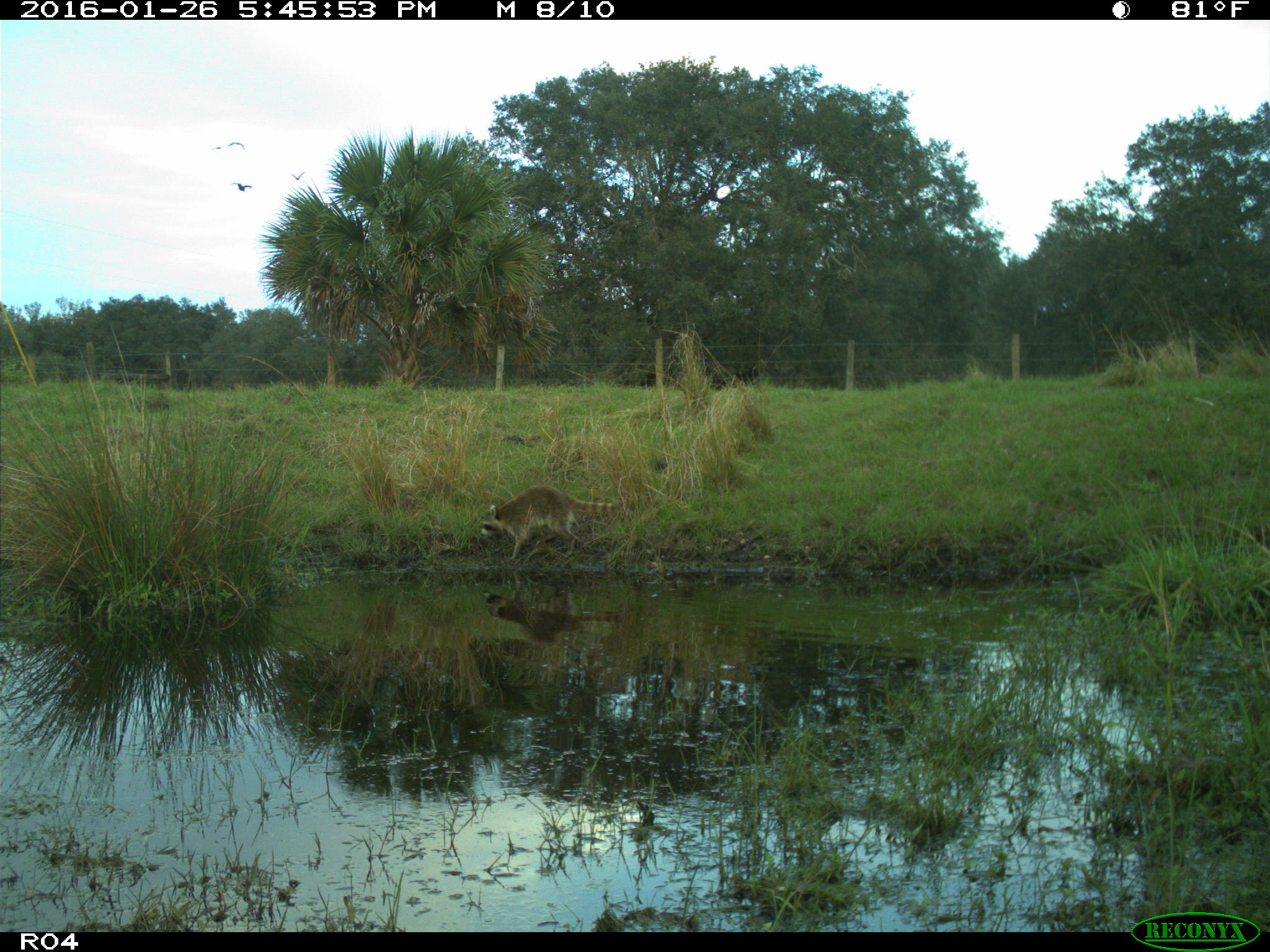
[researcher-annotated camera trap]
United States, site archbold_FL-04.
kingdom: Animalia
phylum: Chordata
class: Mammalia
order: Carnivora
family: Procyonidae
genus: Procyon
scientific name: Procyon lotor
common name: common raccoon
Procyon lotor (common raccoon).